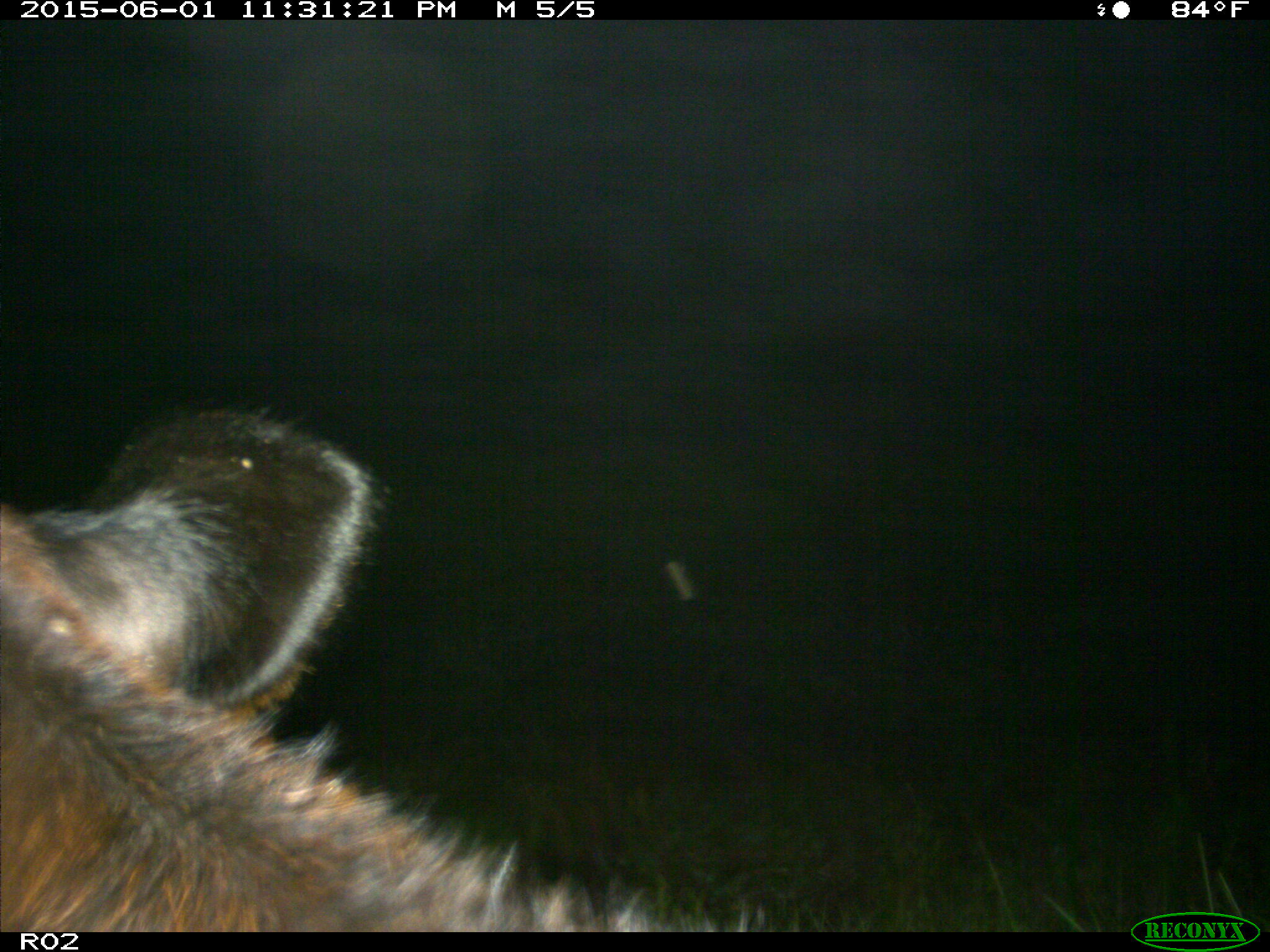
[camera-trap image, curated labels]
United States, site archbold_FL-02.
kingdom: Animalia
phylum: Chordata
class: Mammalia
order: Artiodactyla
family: Bovidae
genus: Bos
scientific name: Bos taurus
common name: domestic cow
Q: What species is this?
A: Bos taurus (domestic cow).